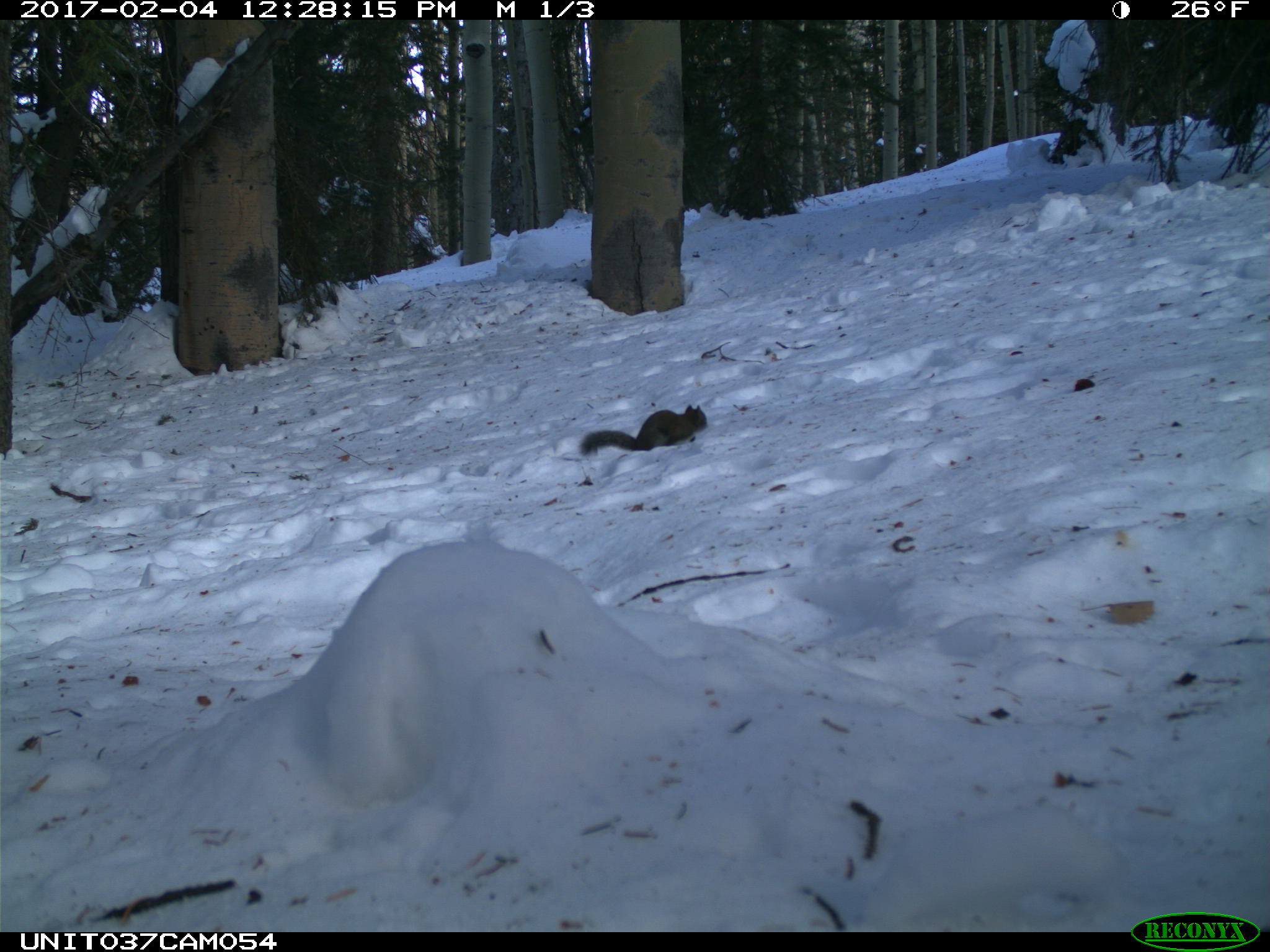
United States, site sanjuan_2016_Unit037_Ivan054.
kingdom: Animalia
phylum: Chordata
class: Mammalia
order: Rodentia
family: Sciuridae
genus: Tamiasciurus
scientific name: Tamiasciurus hudsonicus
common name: american red squirrel